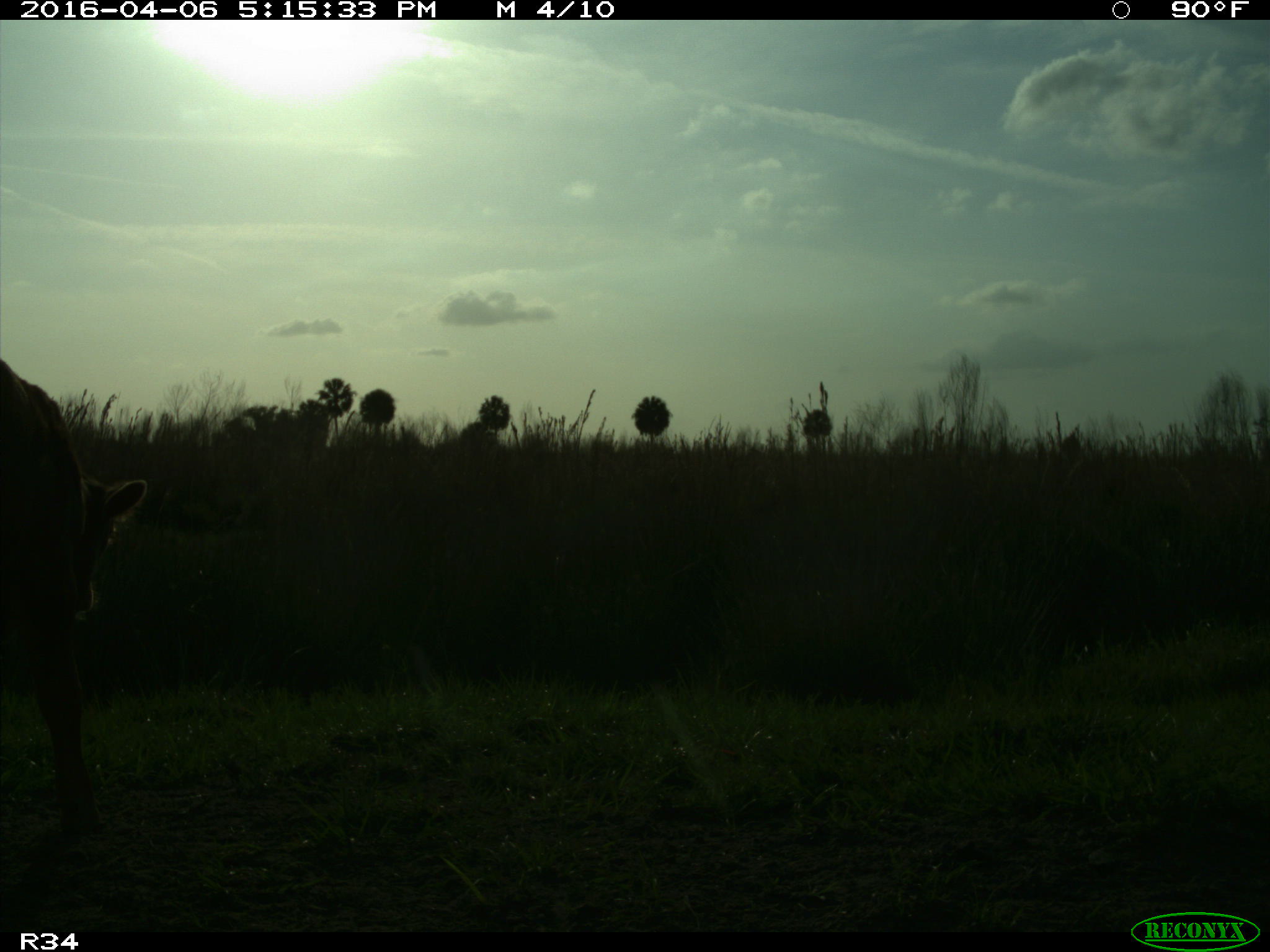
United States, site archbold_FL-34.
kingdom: Animalia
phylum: Chordata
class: Mammalia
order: Artiodactyla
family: Bovidae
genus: Bos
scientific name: Bos taurus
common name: domestic cow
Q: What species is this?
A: Bos taurus (domestic cow).